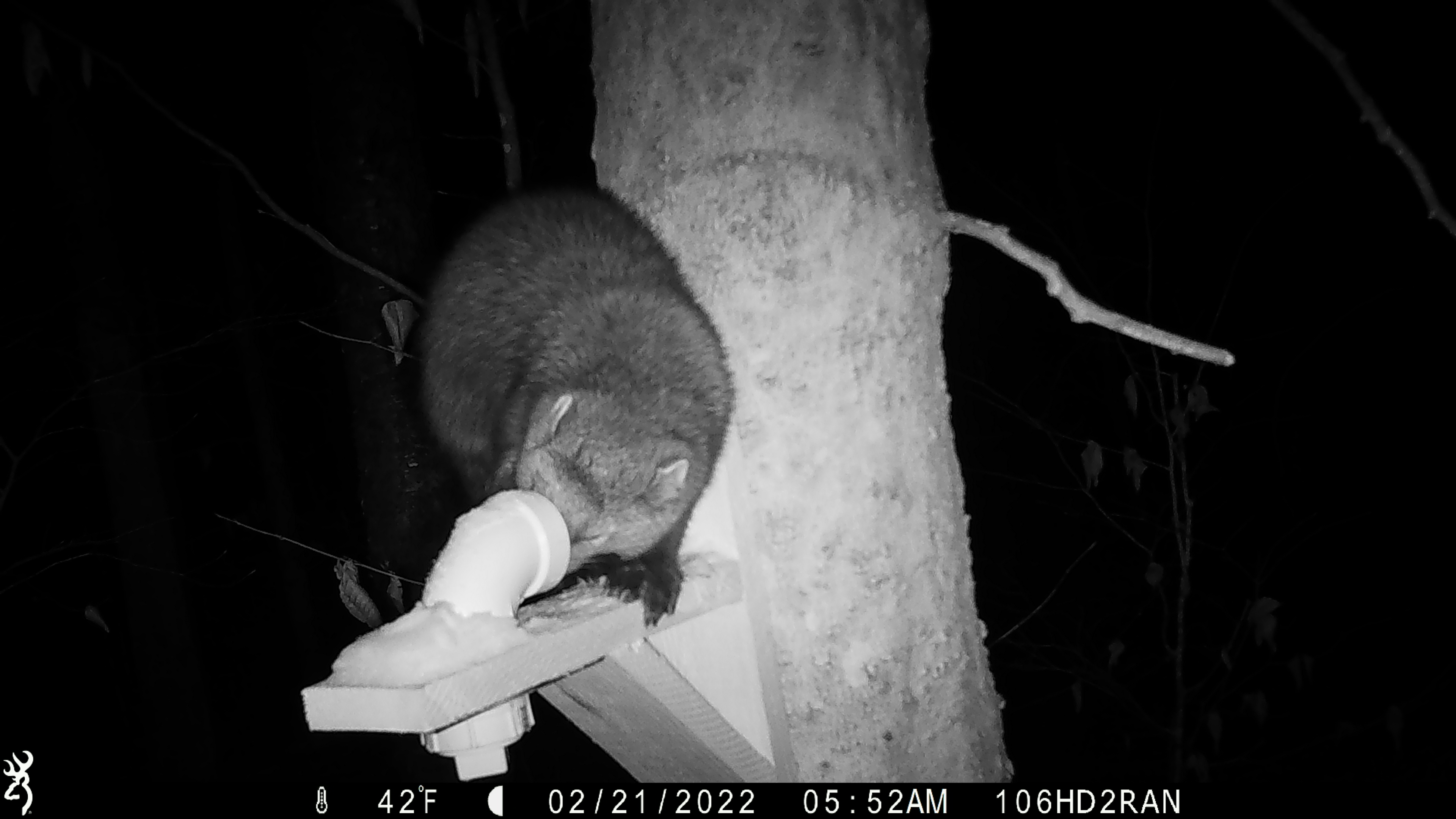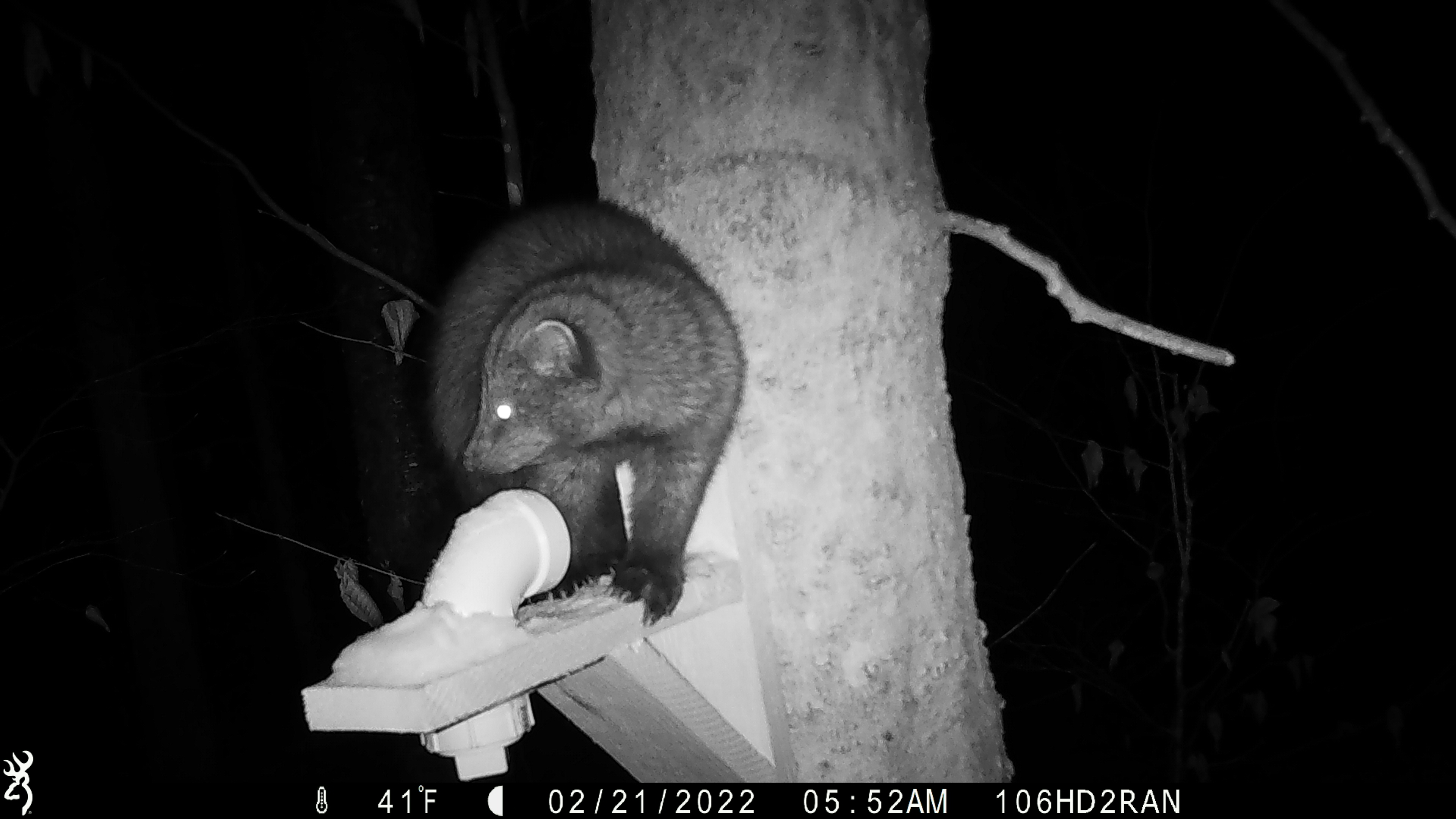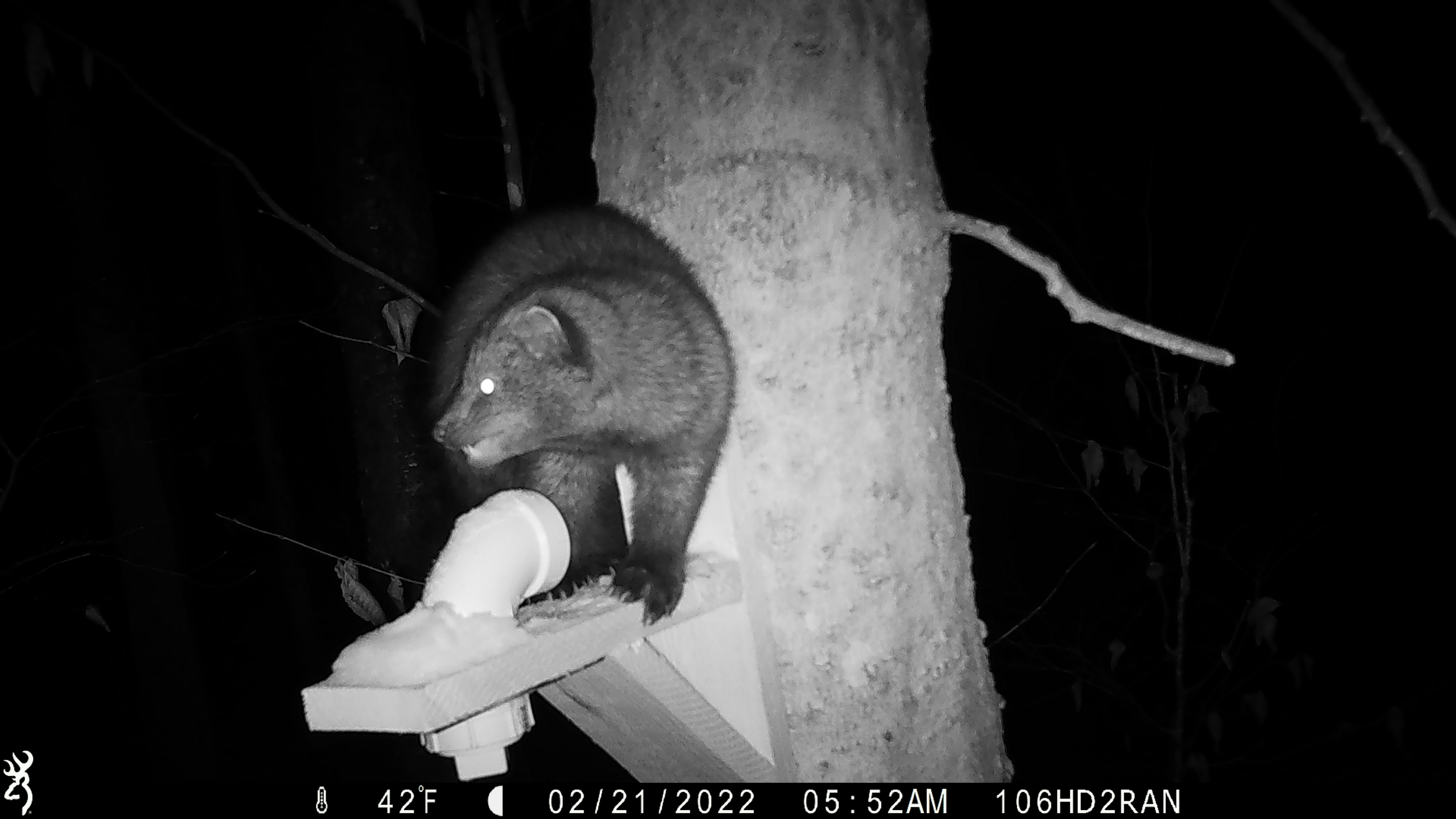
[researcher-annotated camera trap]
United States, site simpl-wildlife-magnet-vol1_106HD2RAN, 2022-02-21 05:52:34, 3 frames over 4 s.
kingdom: Animalia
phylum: Chordata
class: Mammalia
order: Carnivora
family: Mustelidae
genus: Pekania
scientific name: Pekania pennanti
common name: fisher